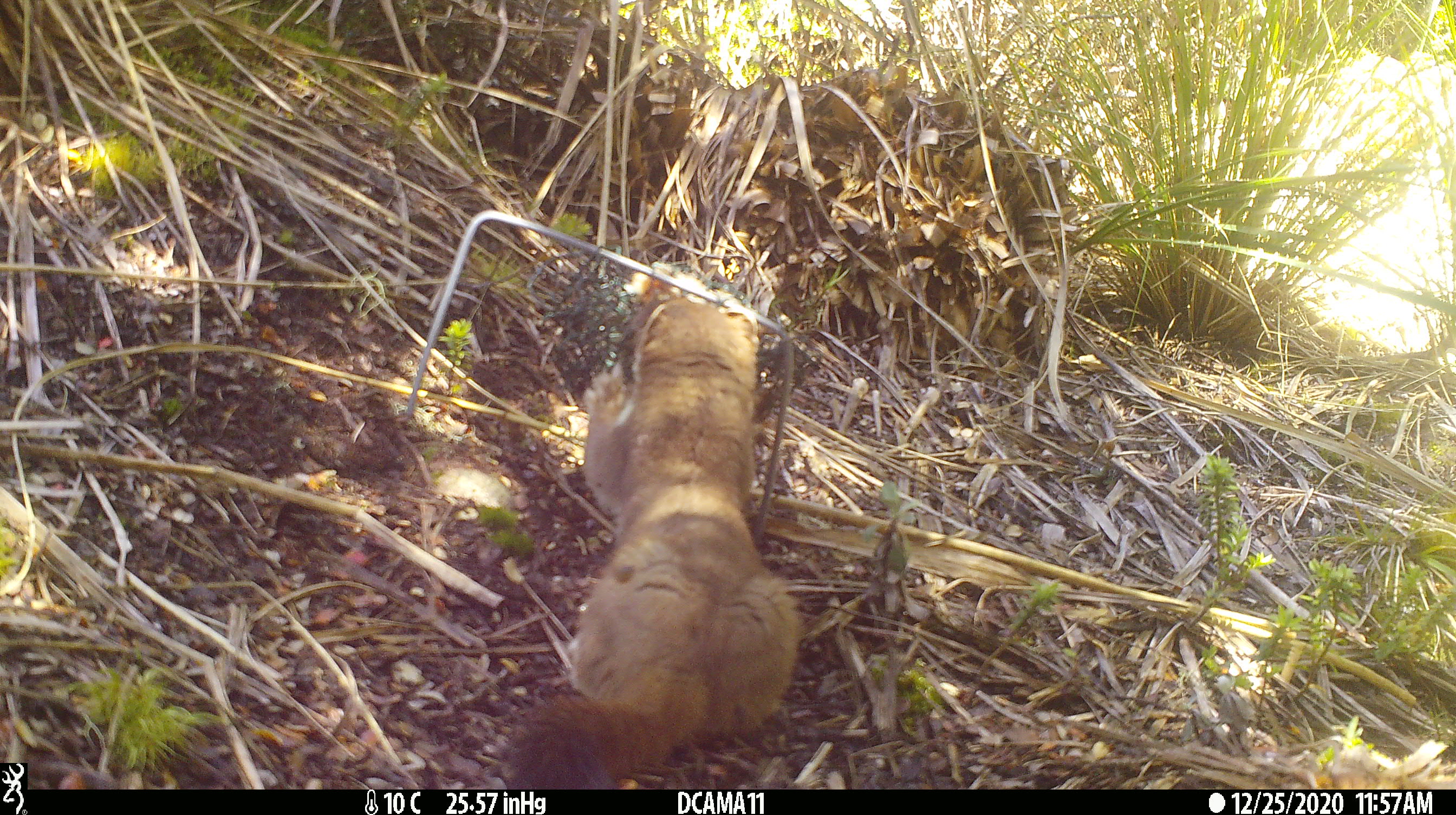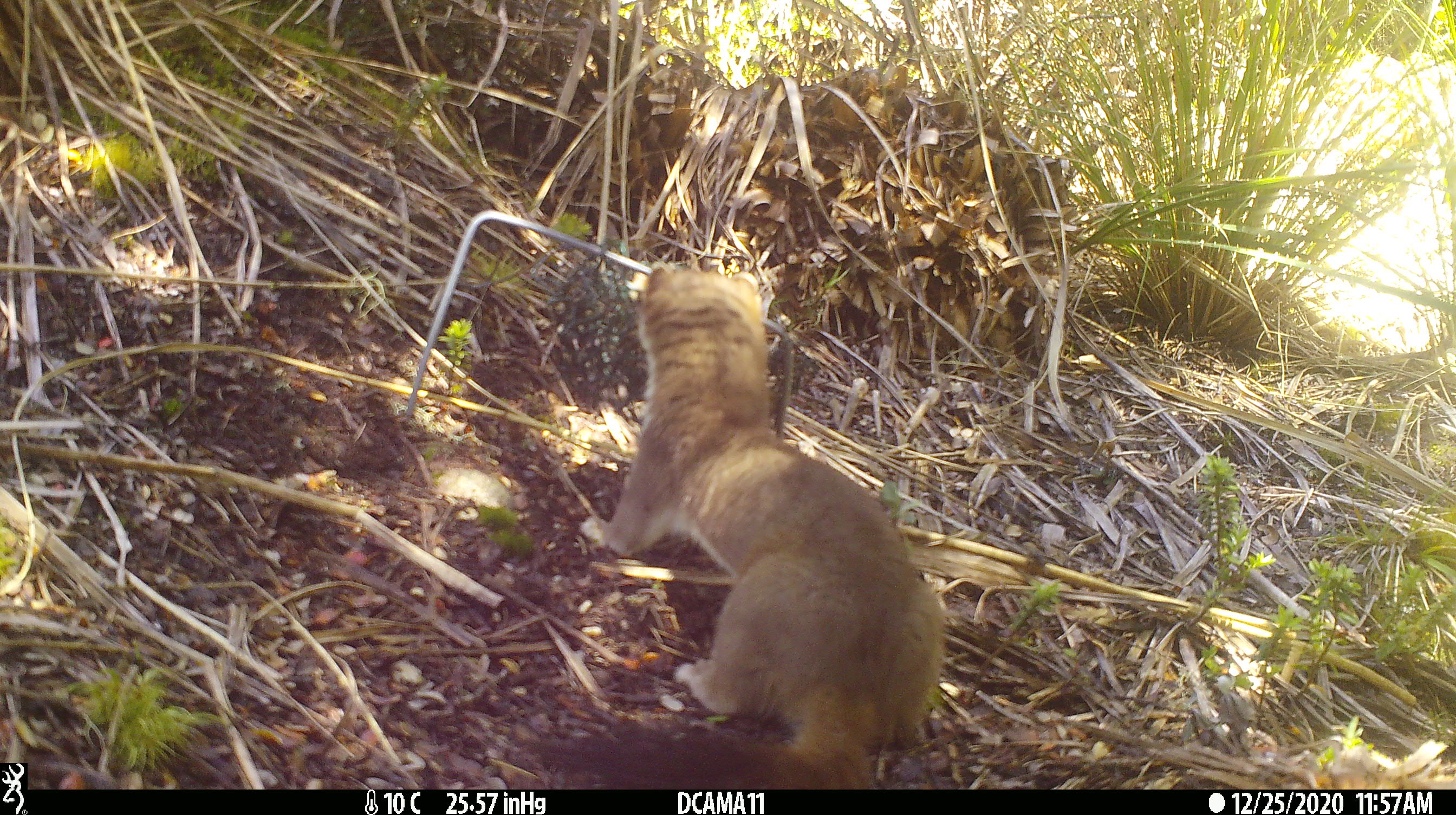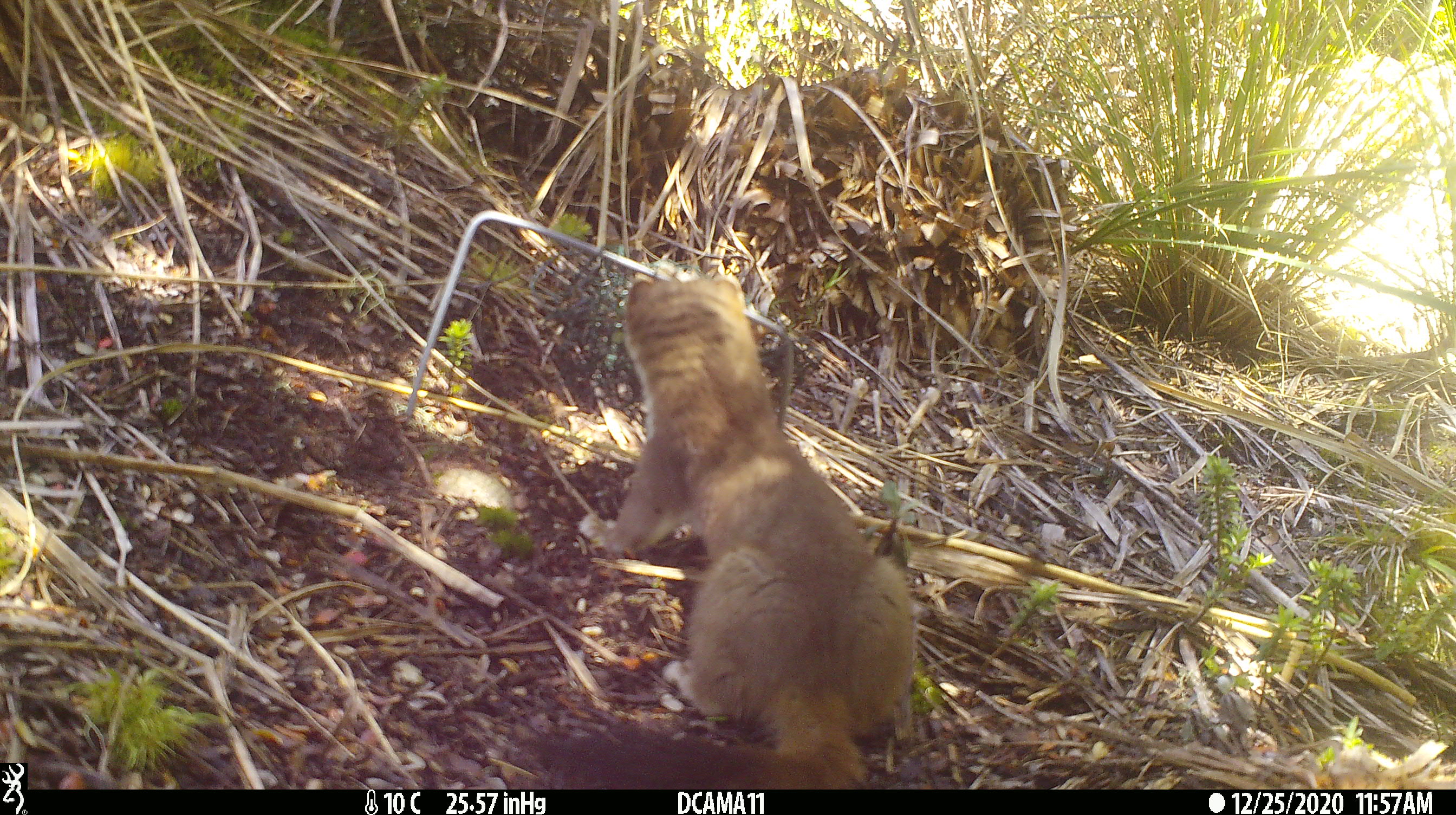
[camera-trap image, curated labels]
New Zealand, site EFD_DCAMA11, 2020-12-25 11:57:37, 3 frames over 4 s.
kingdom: Animalia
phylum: Chordata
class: Mammalia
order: Carnivora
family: Mustelidae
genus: Mustela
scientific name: Mustela erminea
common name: stoat